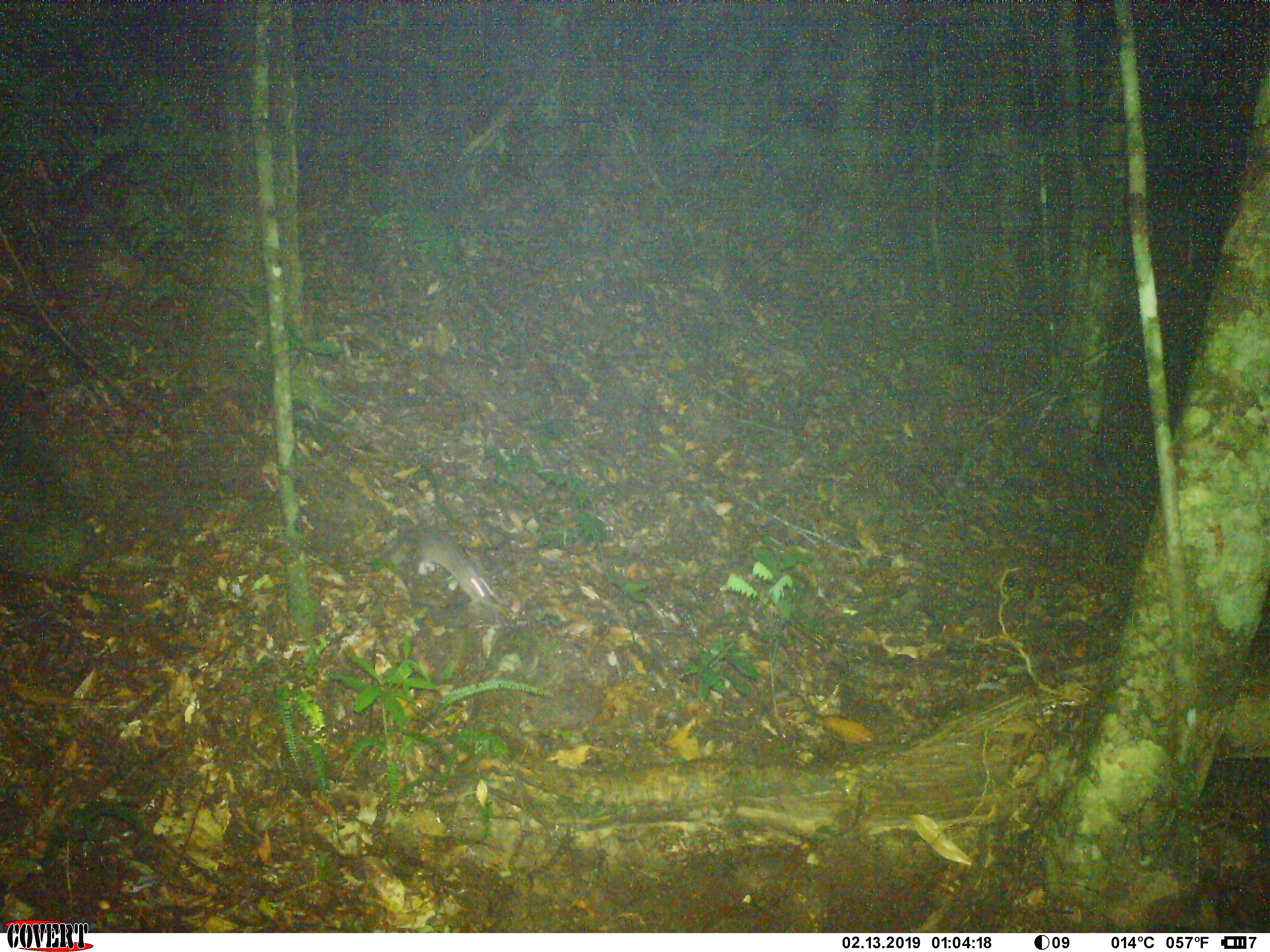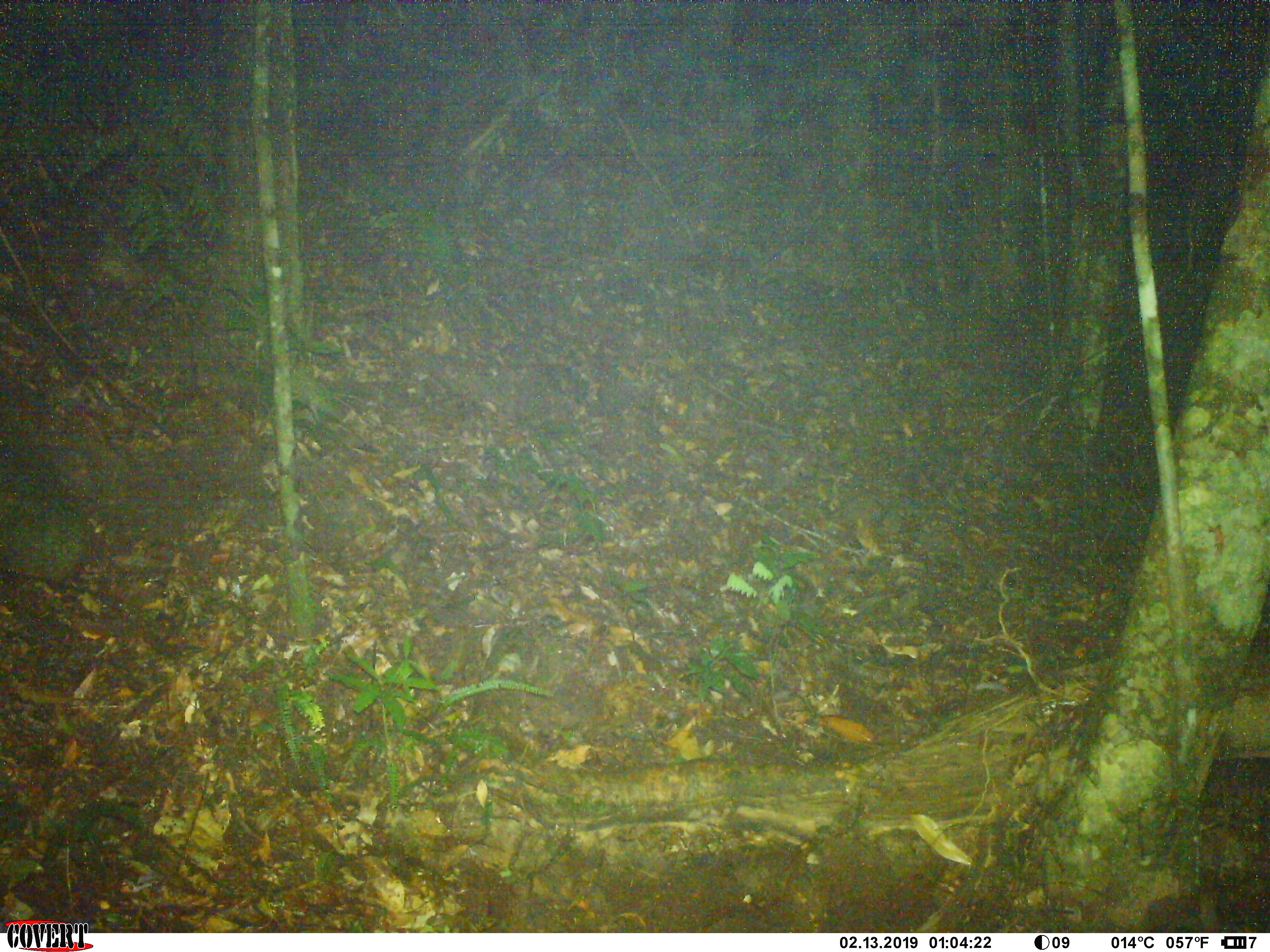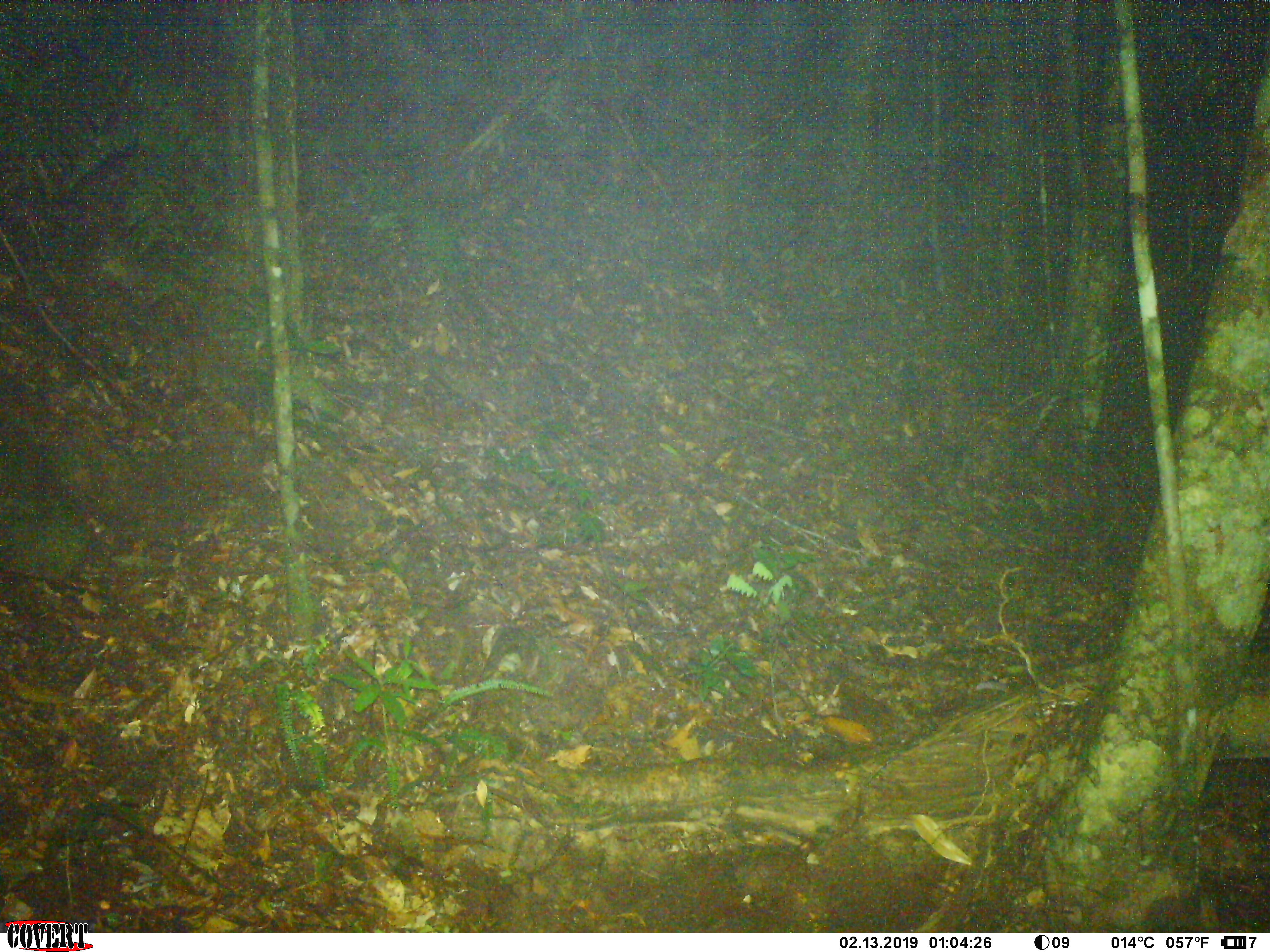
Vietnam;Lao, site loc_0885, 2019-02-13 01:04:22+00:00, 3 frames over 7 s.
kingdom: Animalia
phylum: Chordata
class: Mammalia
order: Rodentia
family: Muridae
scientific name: Muridae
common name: old-world mice and rats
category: unidentified murid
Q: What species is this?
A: Unidentified murid (old-world mice and rats) (Muridae).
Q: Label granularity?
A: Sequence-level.